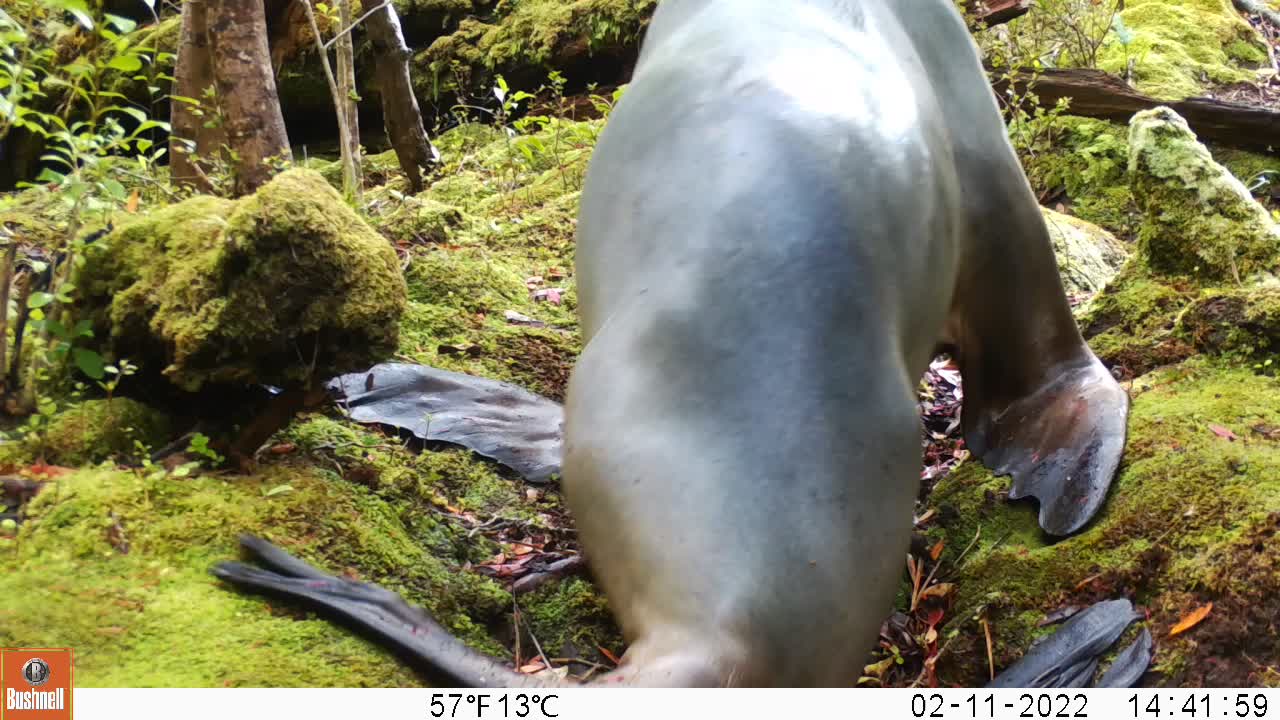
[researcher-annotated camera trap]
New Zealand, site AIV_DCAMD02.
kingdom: Animalia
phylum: Chordata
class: Mammalia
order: Carnivora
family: Otariidae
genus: Phocarctos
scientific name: Phocarctos hookeri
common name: new zealand sea lion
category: sealion